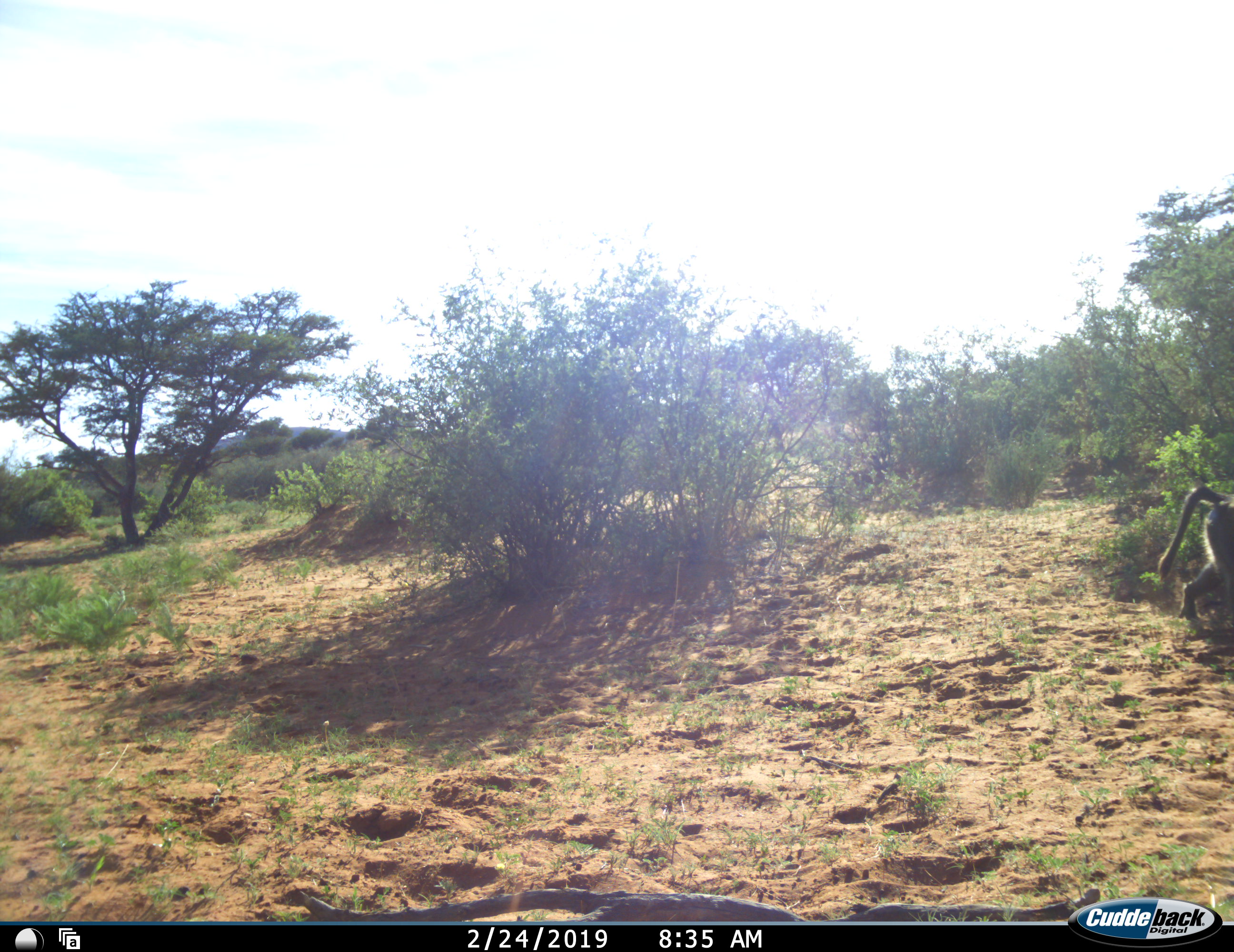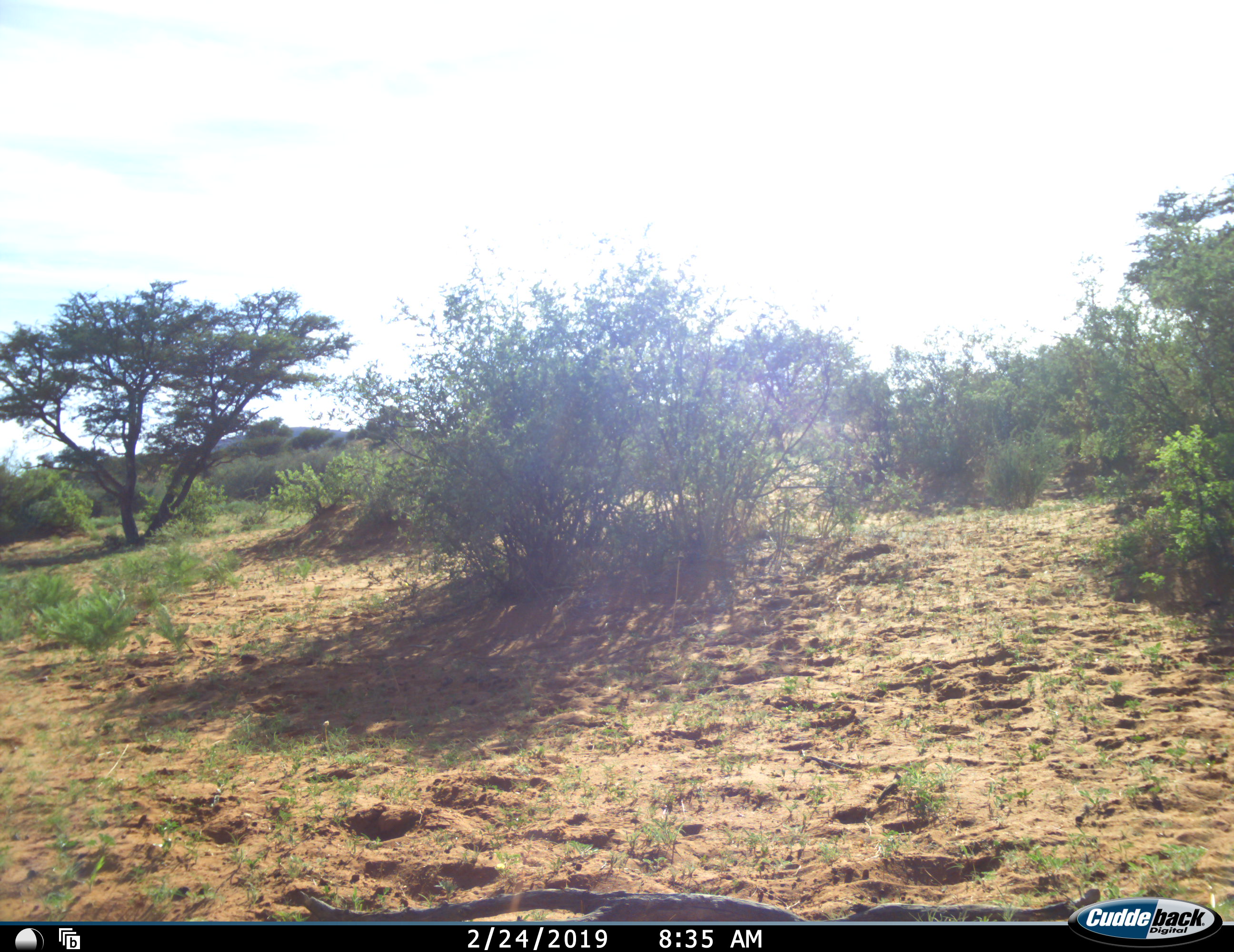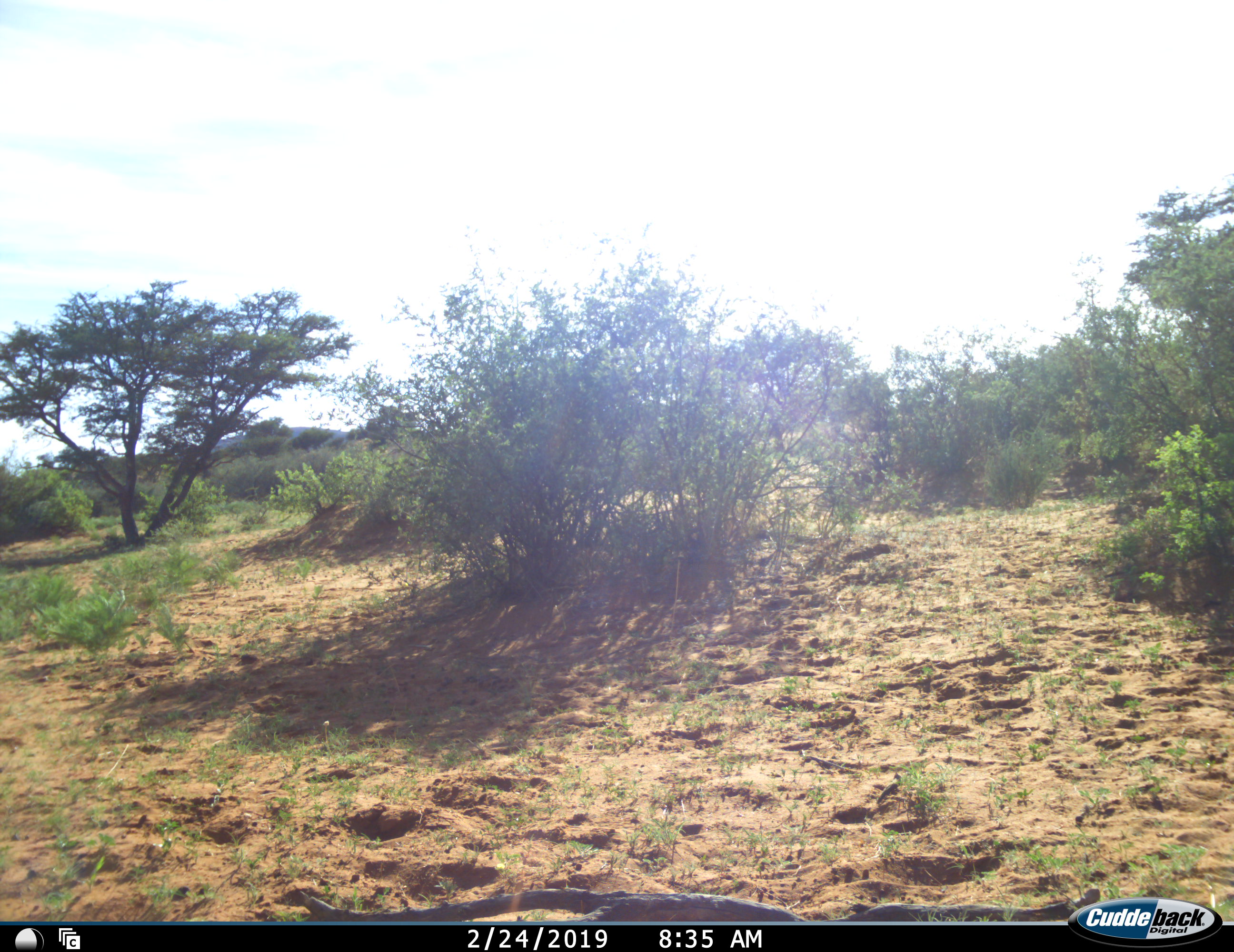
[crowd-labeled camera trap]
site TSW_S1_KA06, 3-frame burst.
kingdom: Animalia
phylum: Chordata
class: Mammalia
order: Primates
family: Cercopithecidae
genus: Papio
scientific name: Papio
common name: baboon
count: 1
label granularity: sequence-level